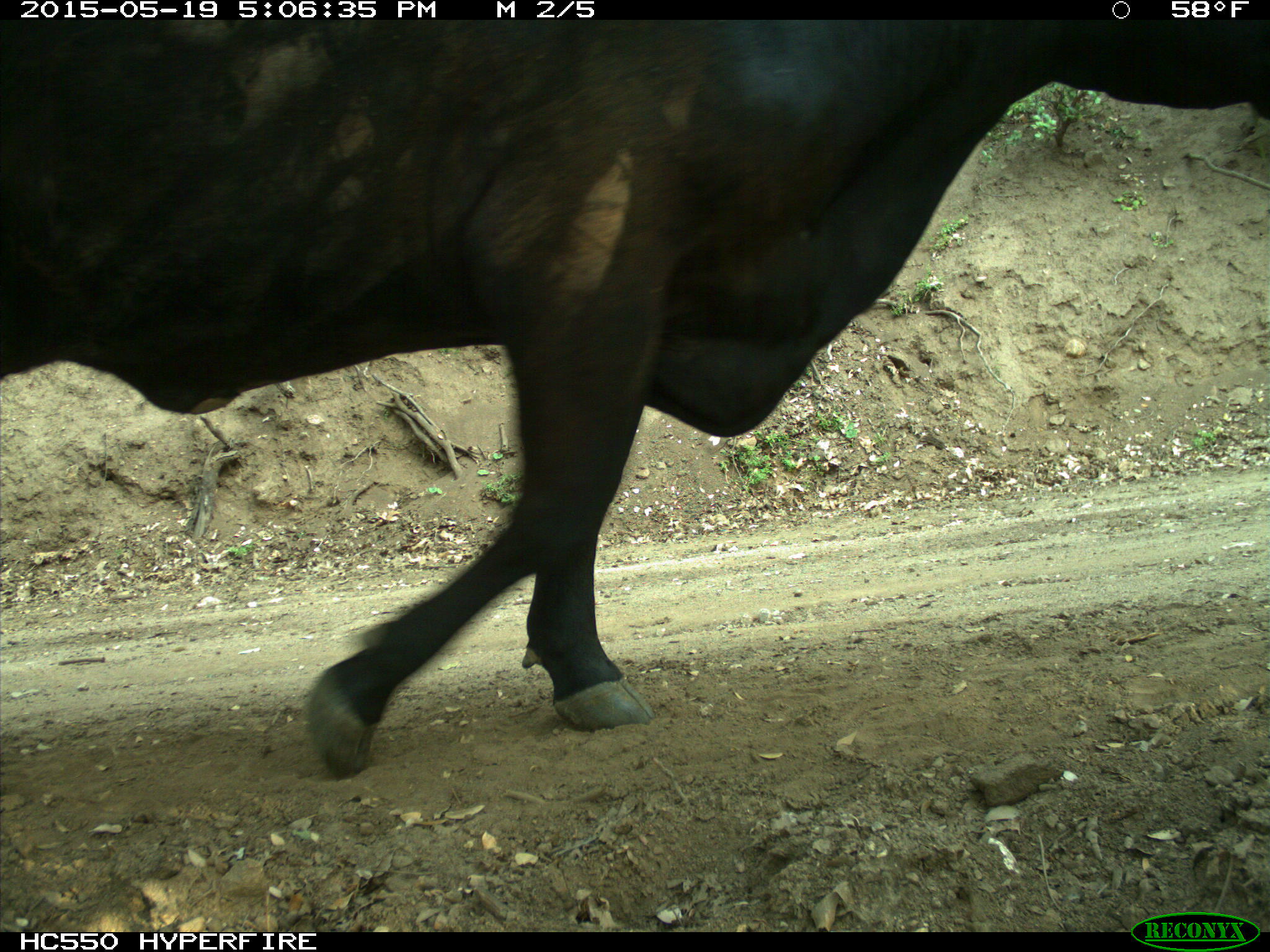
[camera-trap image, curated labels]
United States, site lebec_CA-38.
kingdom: Animalia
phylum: Chordata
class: Mammalia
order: Artiodactyla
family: Bovidae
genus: Bos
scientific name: Bos taurus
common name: domestic cow